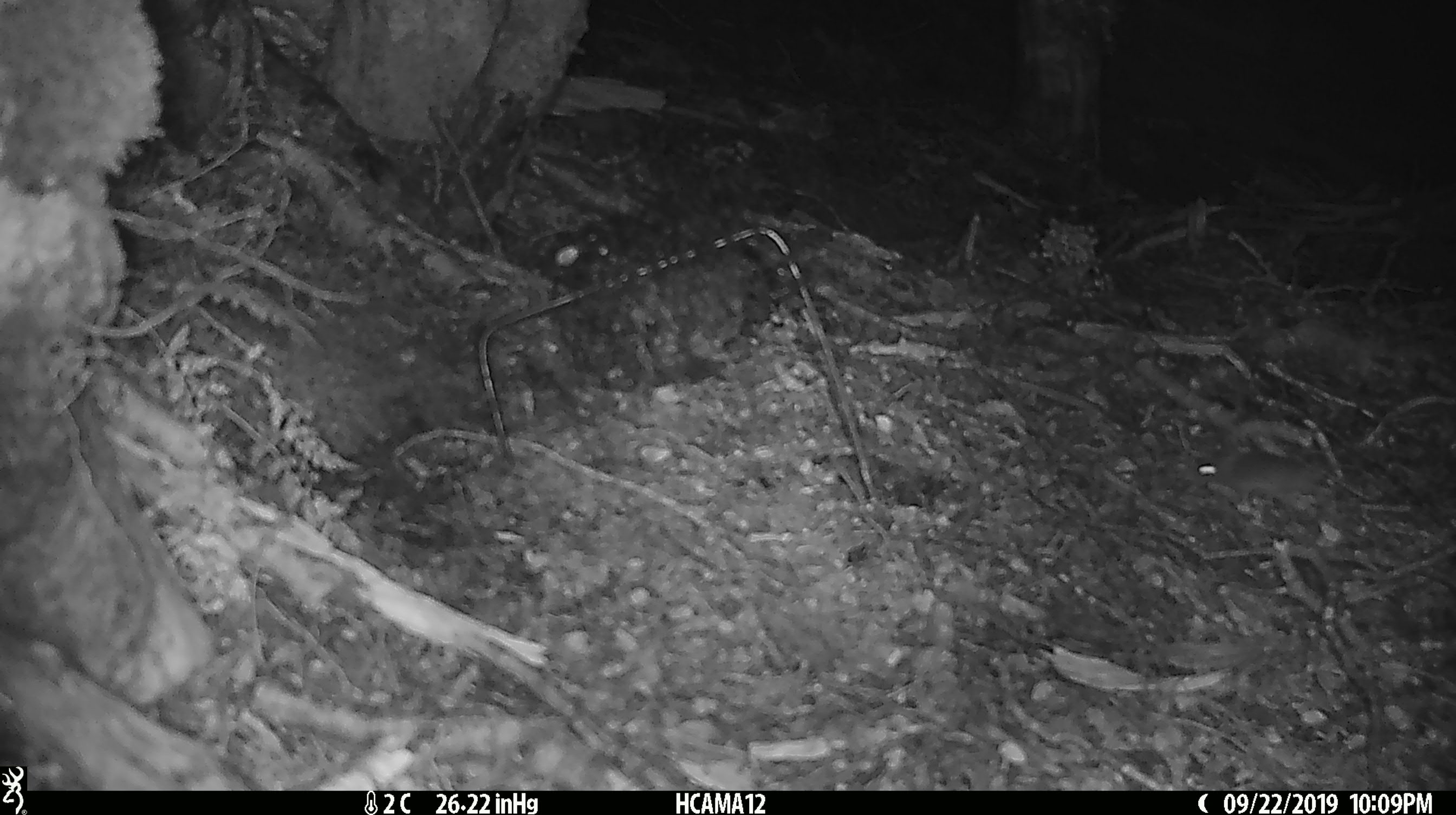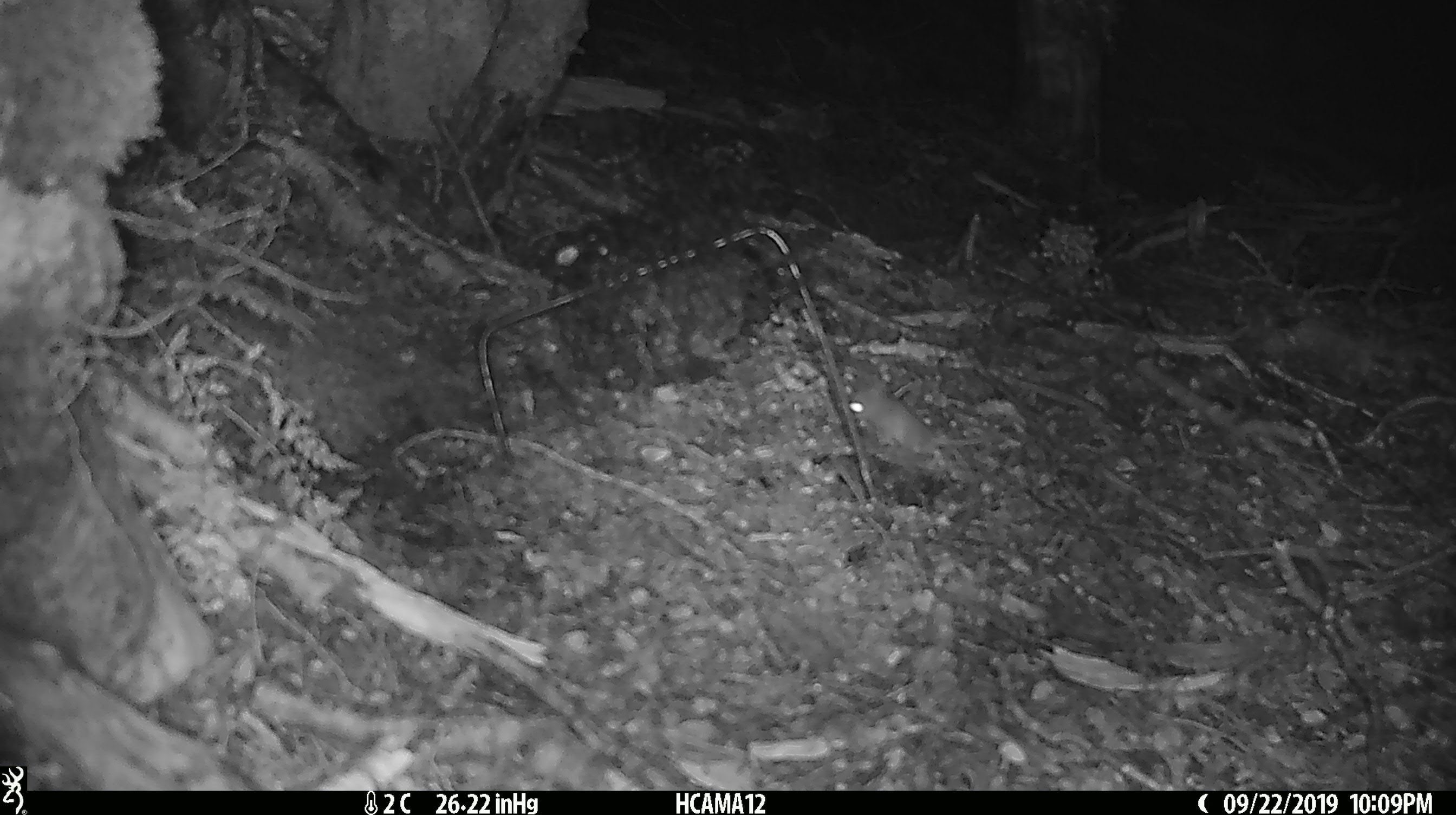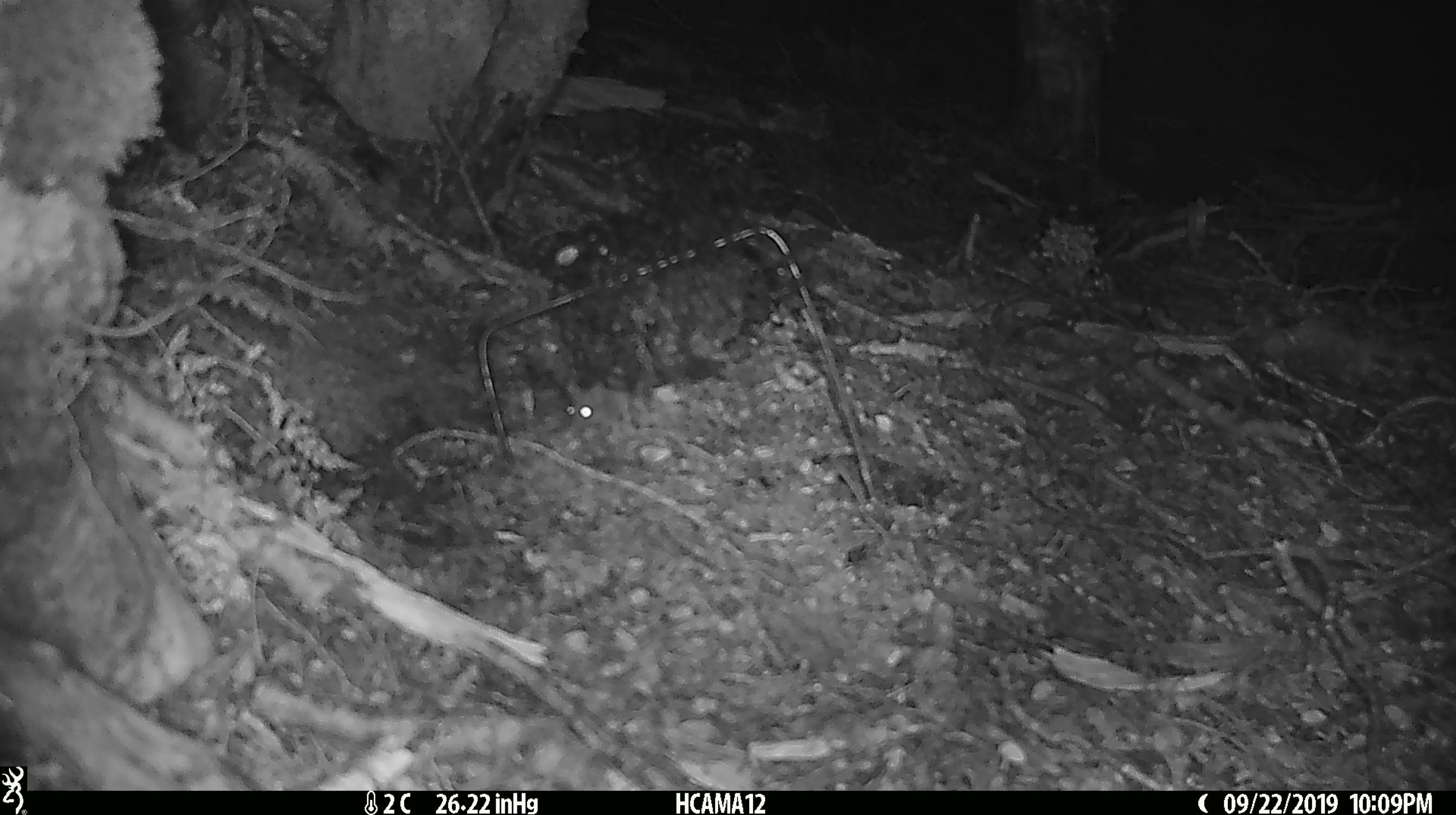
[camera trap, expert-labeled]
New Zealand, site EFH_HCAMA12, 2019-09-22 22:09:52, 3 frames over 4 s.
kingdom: Animalia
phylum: Chordata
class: Mammalia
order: Rodentia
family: Muridae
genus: Mus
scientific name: Mus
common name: mouse